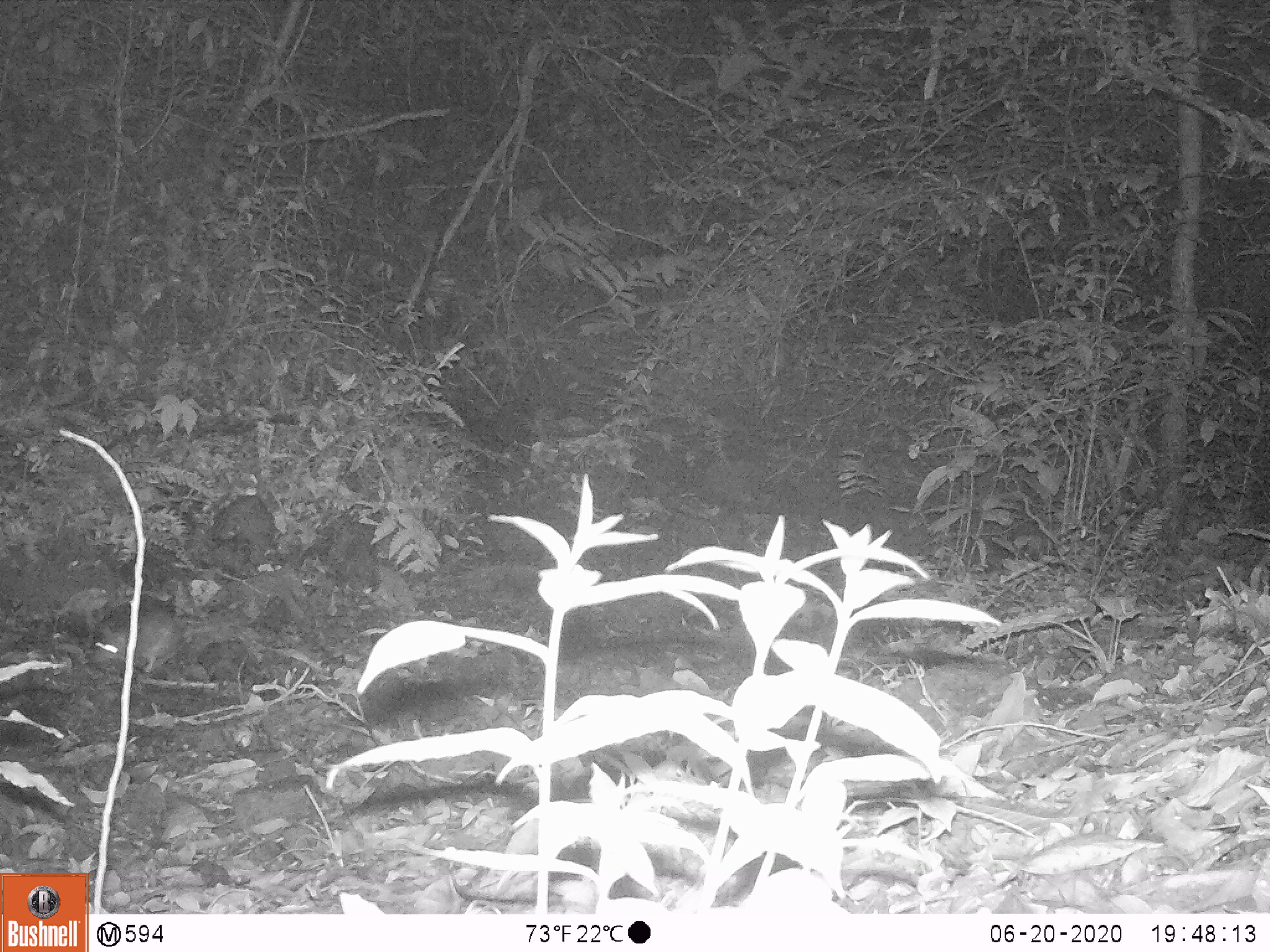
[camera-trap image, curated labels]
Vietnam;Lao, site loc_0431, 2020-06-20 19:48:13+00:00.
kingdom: Animalia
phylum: Chordata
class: Mammalia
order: Rodentia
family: Muridae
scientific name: Muridae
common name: old-world mice and rats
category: unidentified murid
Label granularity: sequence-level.